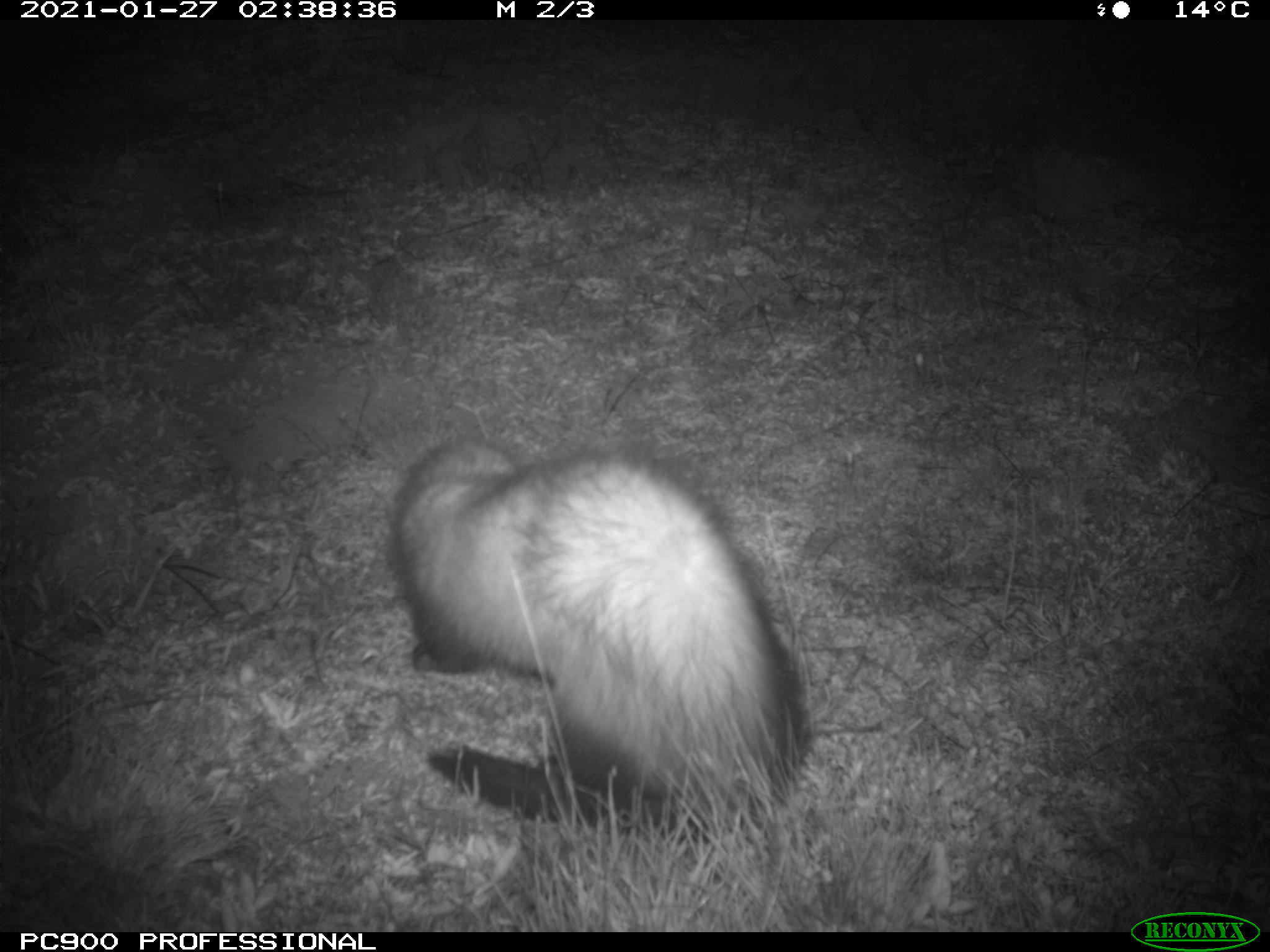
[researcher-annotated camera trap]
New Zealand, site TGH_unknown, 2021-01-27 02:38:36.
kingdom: Animalia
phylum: Chordata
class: Mammalia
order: Carnivora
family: Mustelidae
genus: Mustela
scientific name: Mustela furo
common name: ferret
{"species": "ferret (Mustela furo)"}